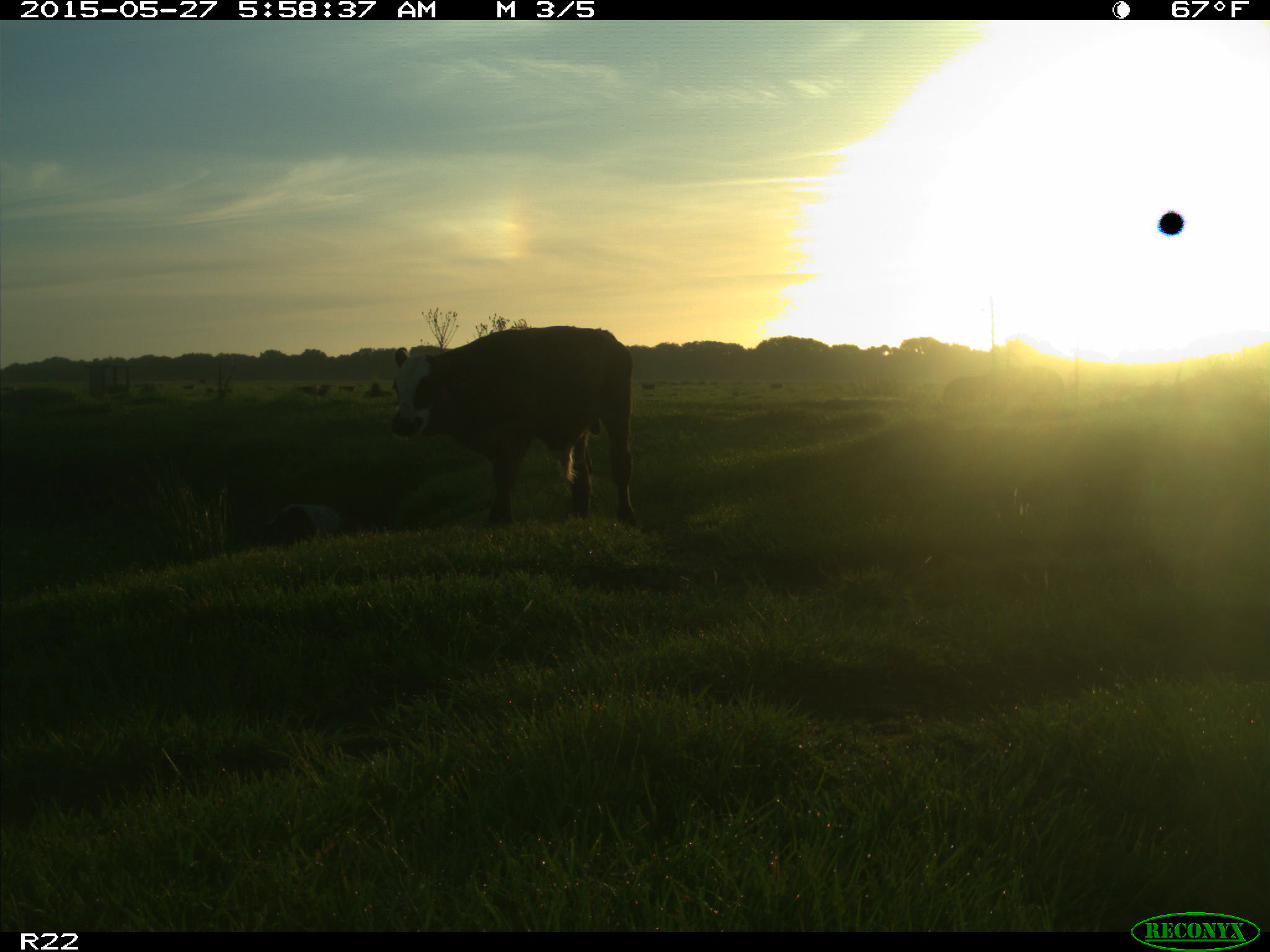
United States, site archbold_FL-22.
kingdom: Animalia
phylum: Chordata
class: Mammalia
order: Artiodactyla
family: Bovidae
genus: Bos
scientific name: Bos taurus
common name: domestic cow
Bos taurus (domestic cow).